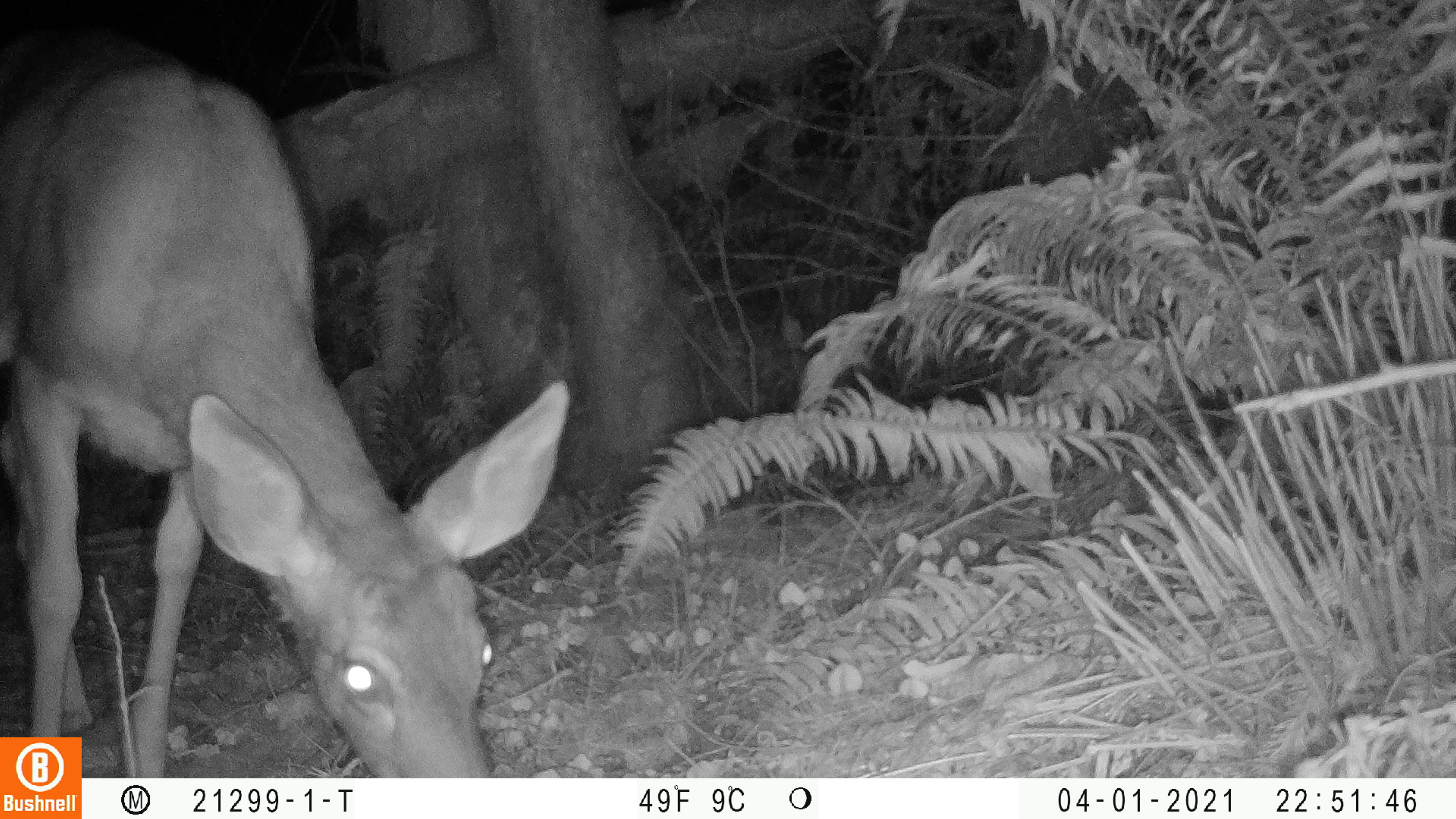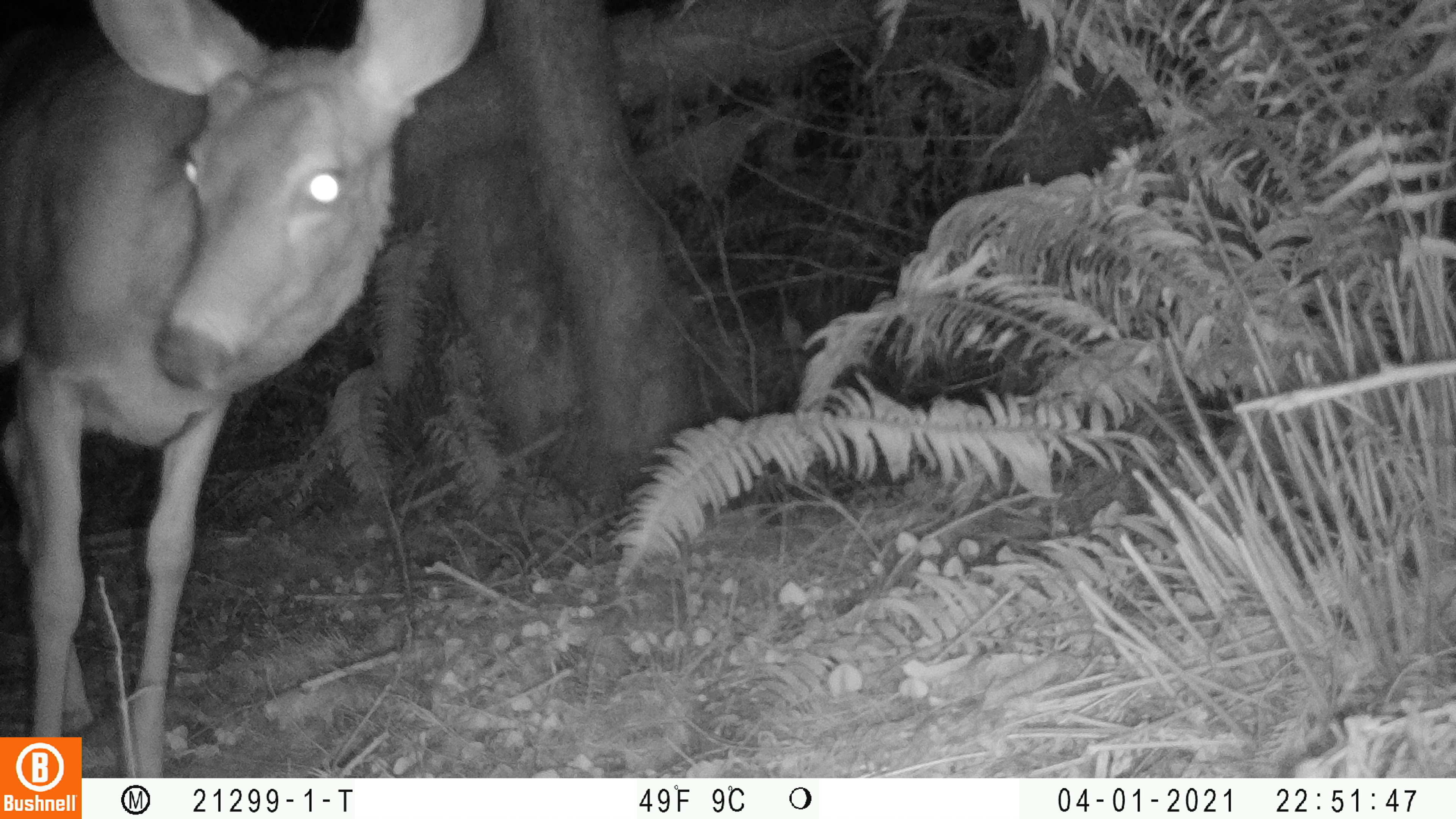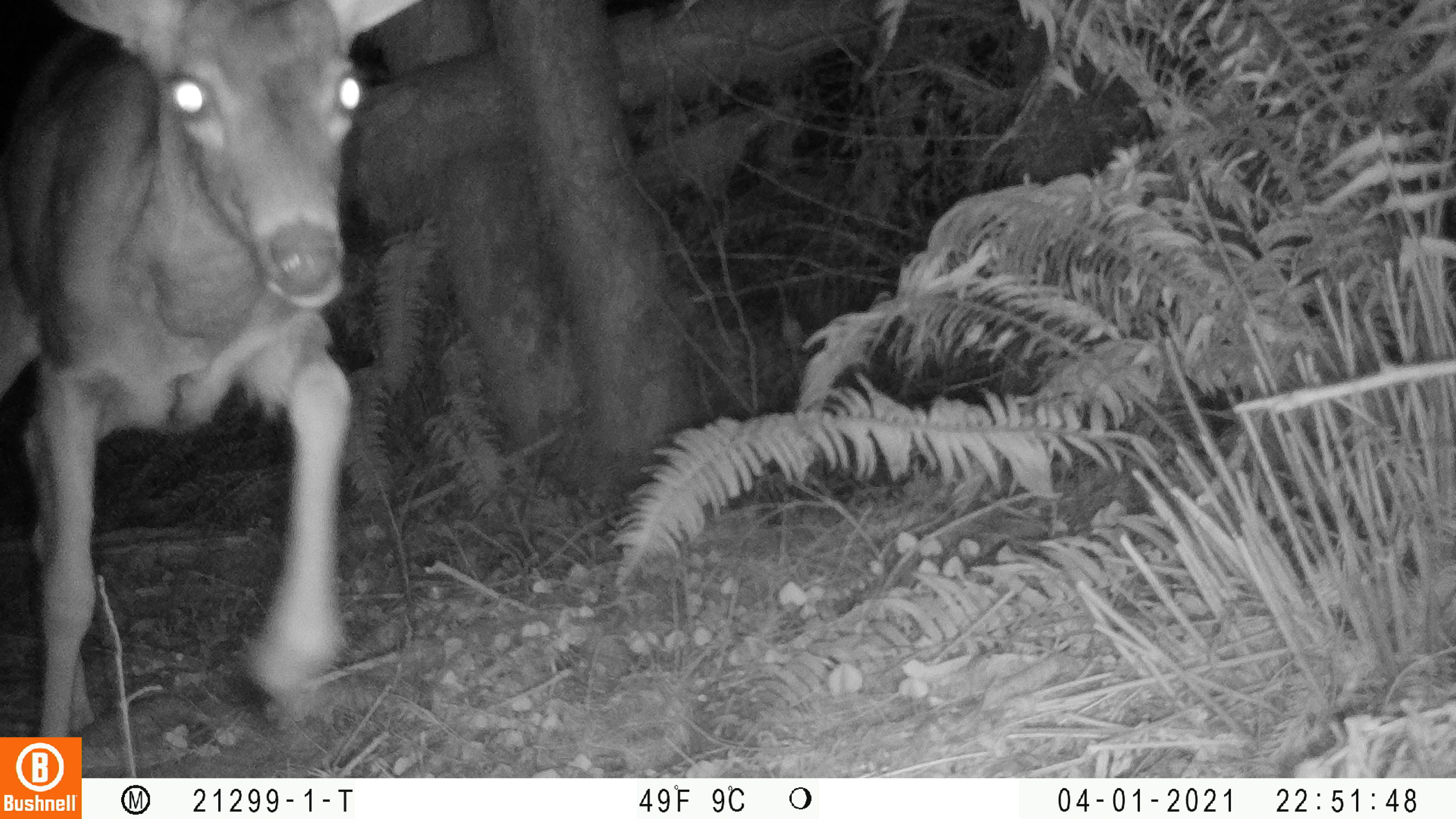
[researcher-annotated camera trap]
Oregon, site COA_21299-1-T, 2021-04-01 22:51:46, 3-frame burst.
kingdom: Animalia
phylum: Chordata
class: Mammalia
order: Artiodactyla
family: Cervidae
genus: Odocoileus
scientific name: Odocoileus hemionus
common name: black-tailed deer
Black-tailed deer (Odocoileus hemionus).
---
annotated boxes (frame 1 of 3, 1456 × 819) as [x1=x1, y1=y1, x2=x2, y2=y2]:
black-tailed deer: [x1=85, y1=19, x2=575, y2=771]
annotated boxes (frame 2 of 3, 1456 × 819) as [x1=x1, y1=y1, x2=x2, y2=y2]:
black-tailed deer: [x1=1, y1=2, x2=488, y2=733]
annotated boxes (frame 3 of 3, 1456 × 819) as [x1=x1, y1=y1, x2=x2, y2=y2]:
black-tailed deer: [x1=2, y1=4, x2=420, y2=731]